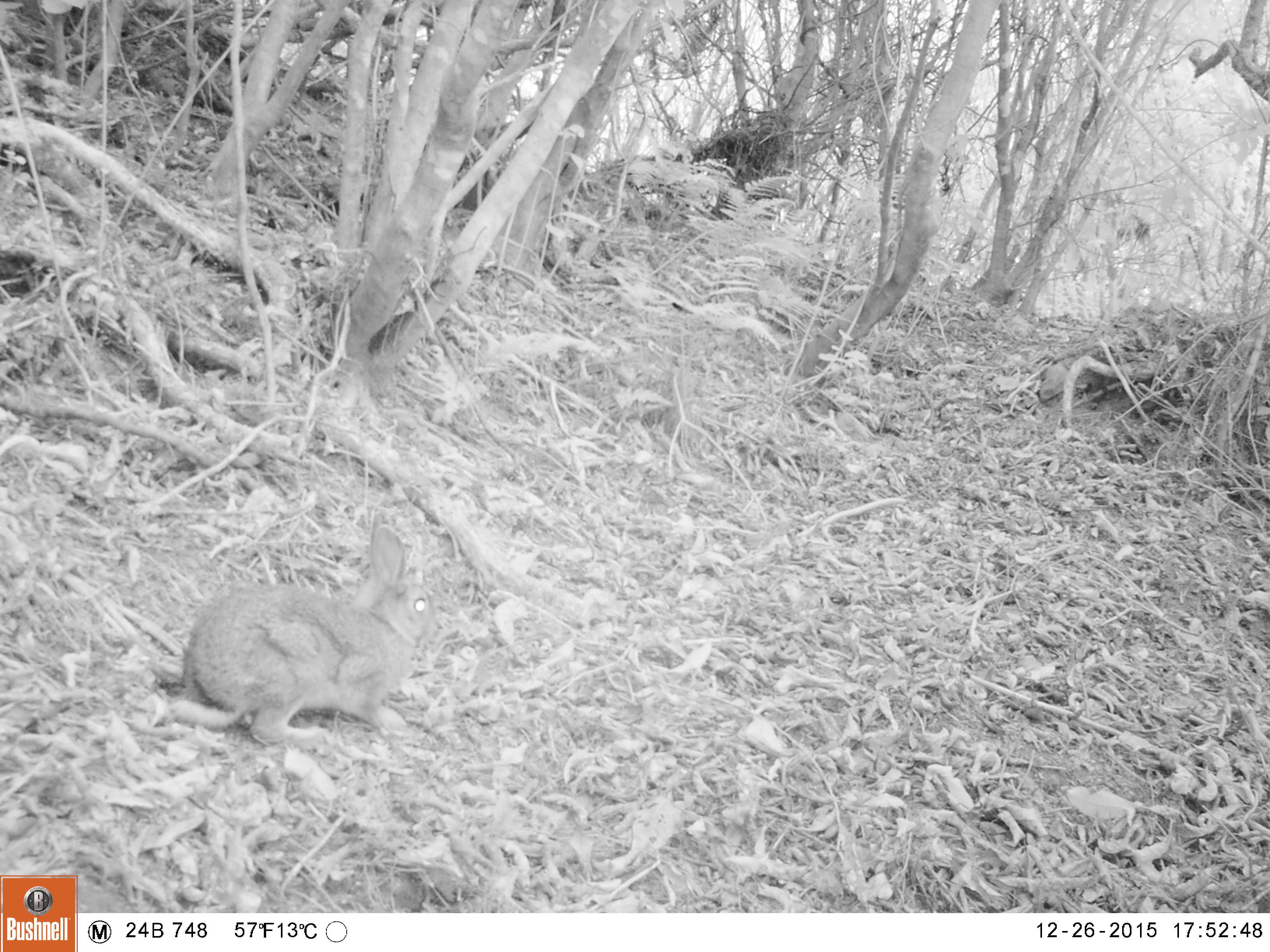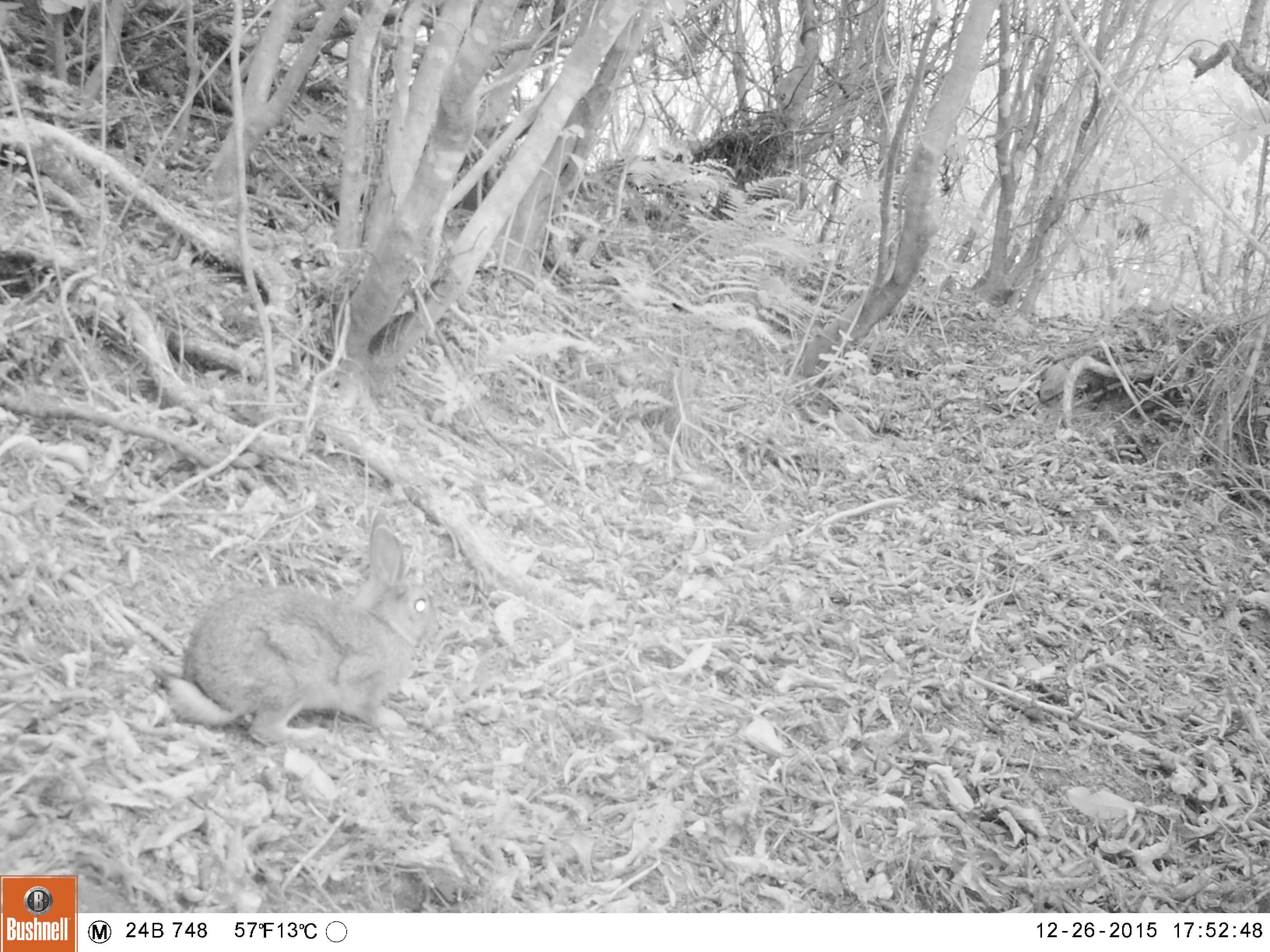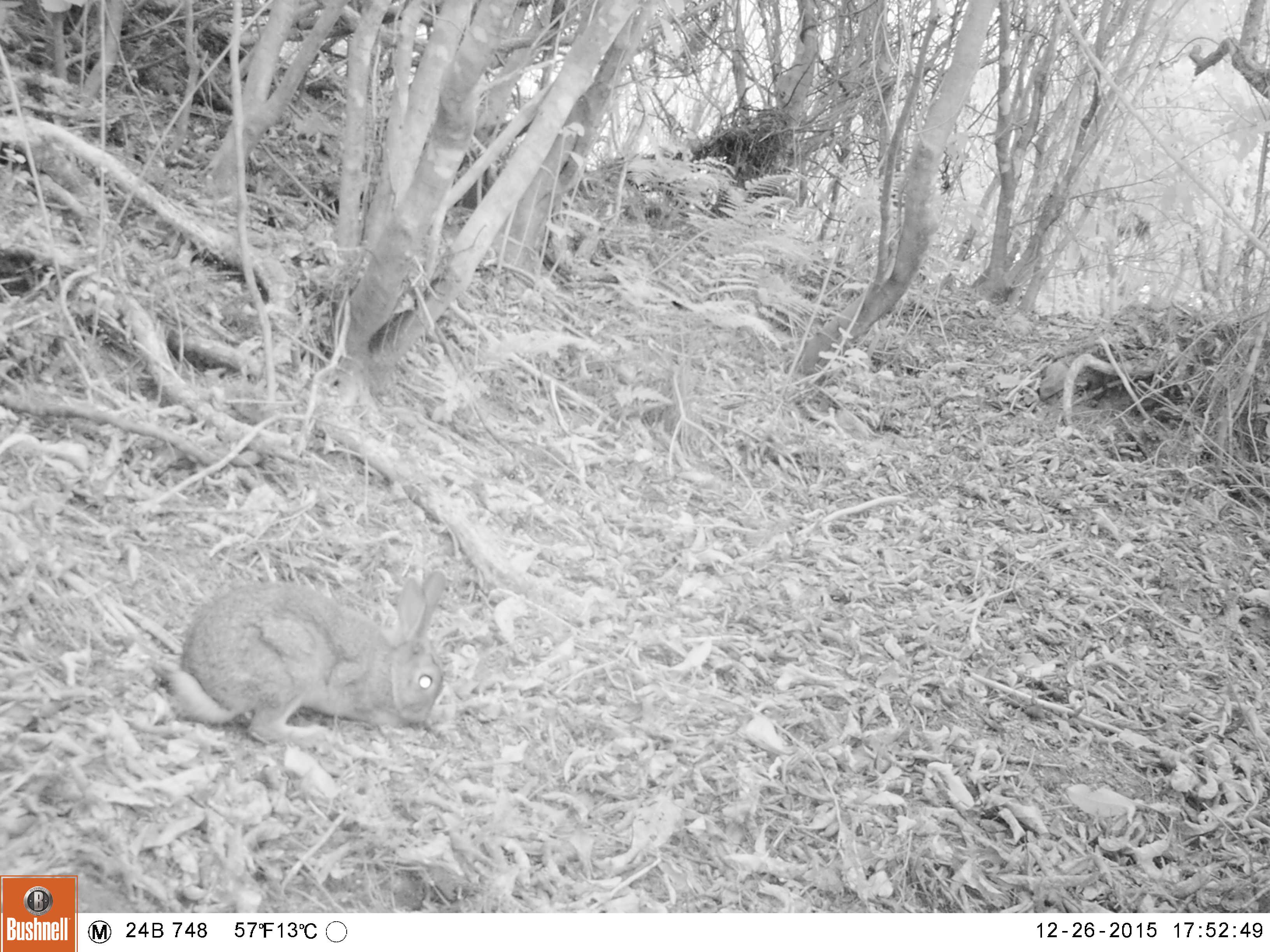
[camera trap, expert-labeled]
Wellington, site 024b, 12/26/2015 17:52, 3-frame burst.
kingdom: Animalia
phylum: Chordata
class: Mammalia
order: Lagomorpha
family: Leporidae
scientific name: Leporidae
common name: rabbit